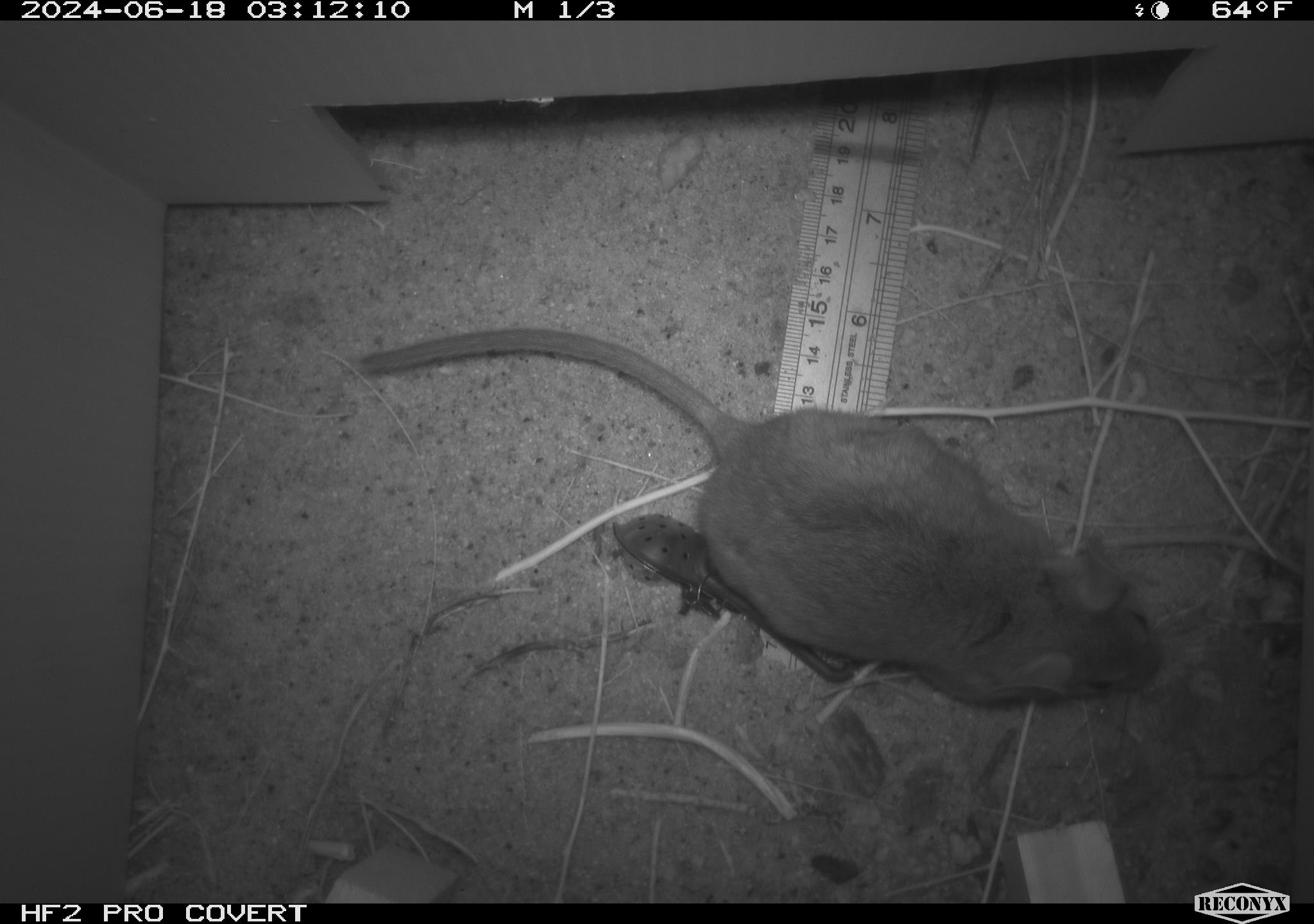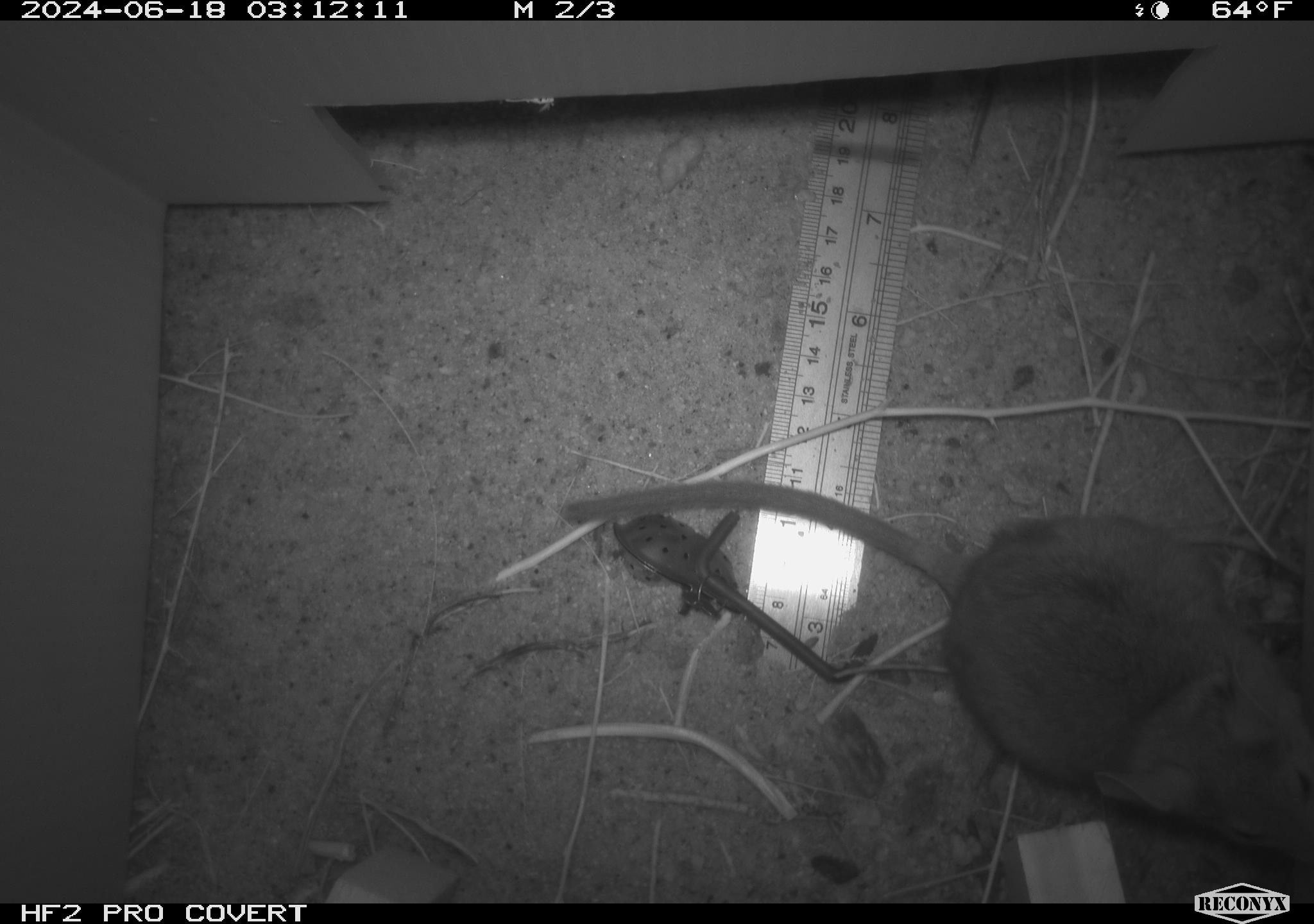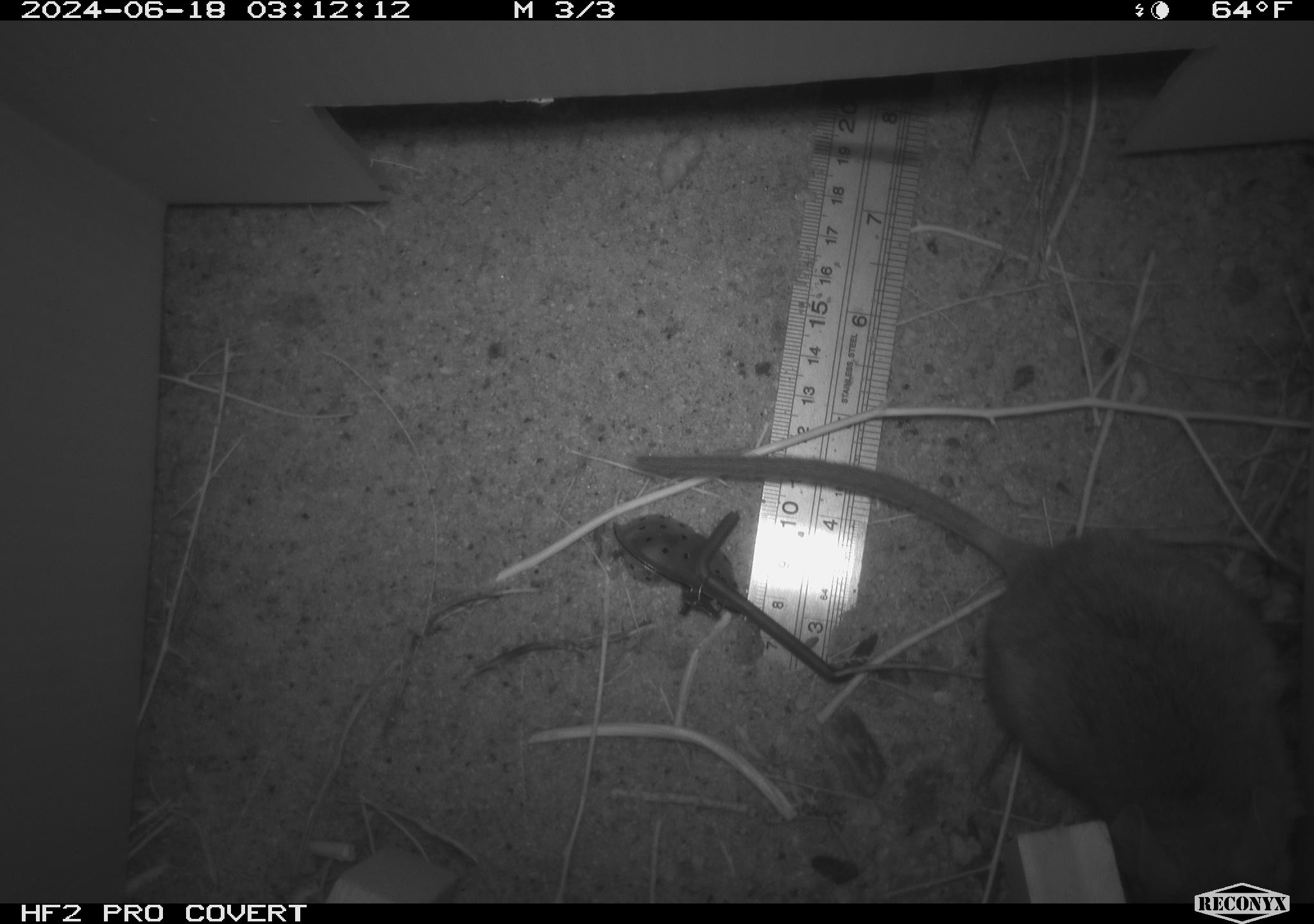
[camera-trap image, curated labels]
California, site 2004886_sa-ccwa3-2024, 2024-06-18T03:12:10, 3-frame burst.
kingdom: Animalia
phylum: Chordata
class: Mammalia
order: Rodentia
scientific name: Rodentia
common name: woodrat or rat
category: woodrat or rat species